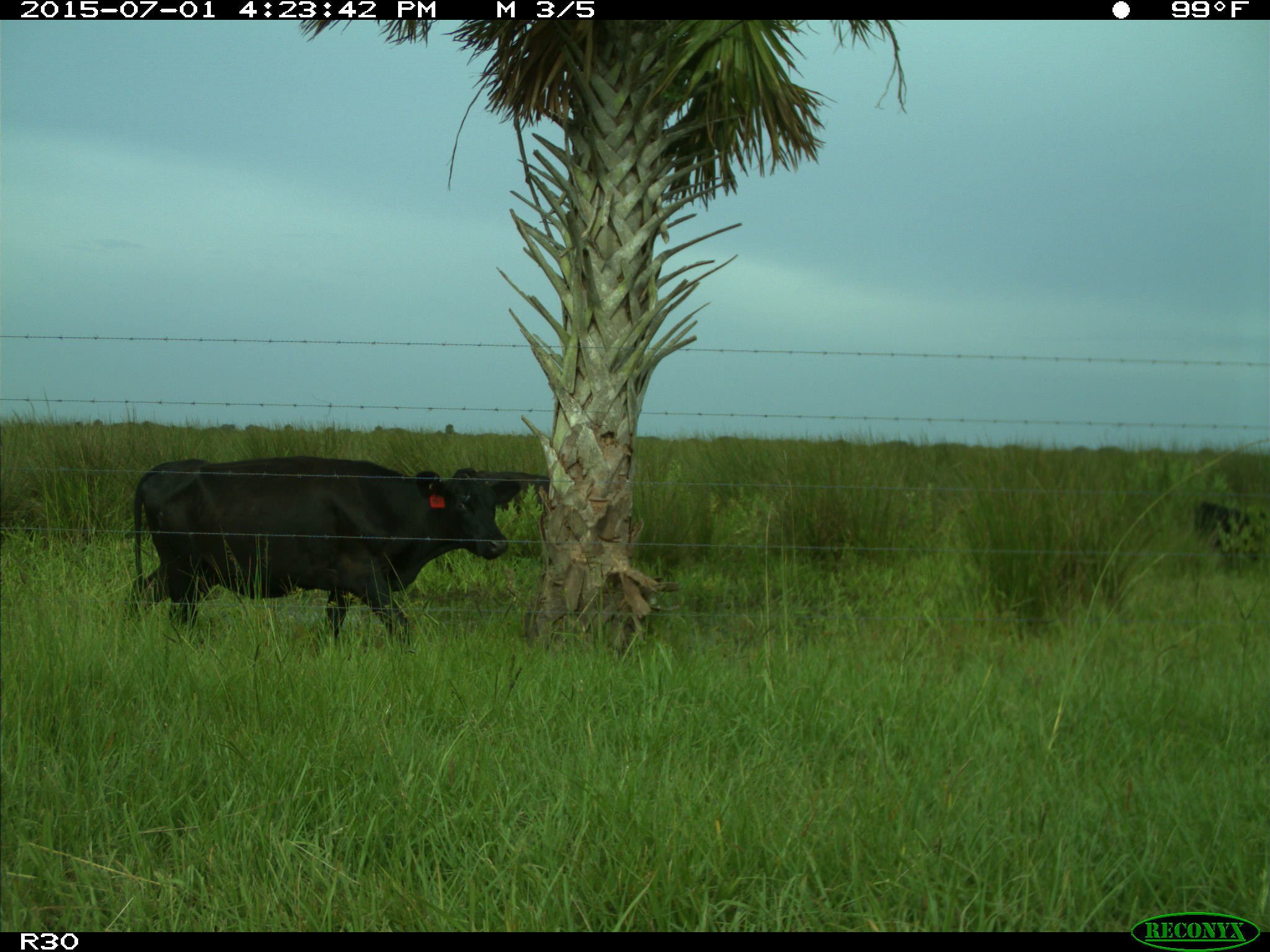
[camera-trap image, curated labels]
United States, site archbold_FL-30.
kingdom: Animalia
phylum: Chordata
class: Mammalia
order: Artiodactyla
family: Bovidae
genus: Bos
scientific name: Bos taurus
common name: domestic cow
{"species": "Bos taurus (domestic cow)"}